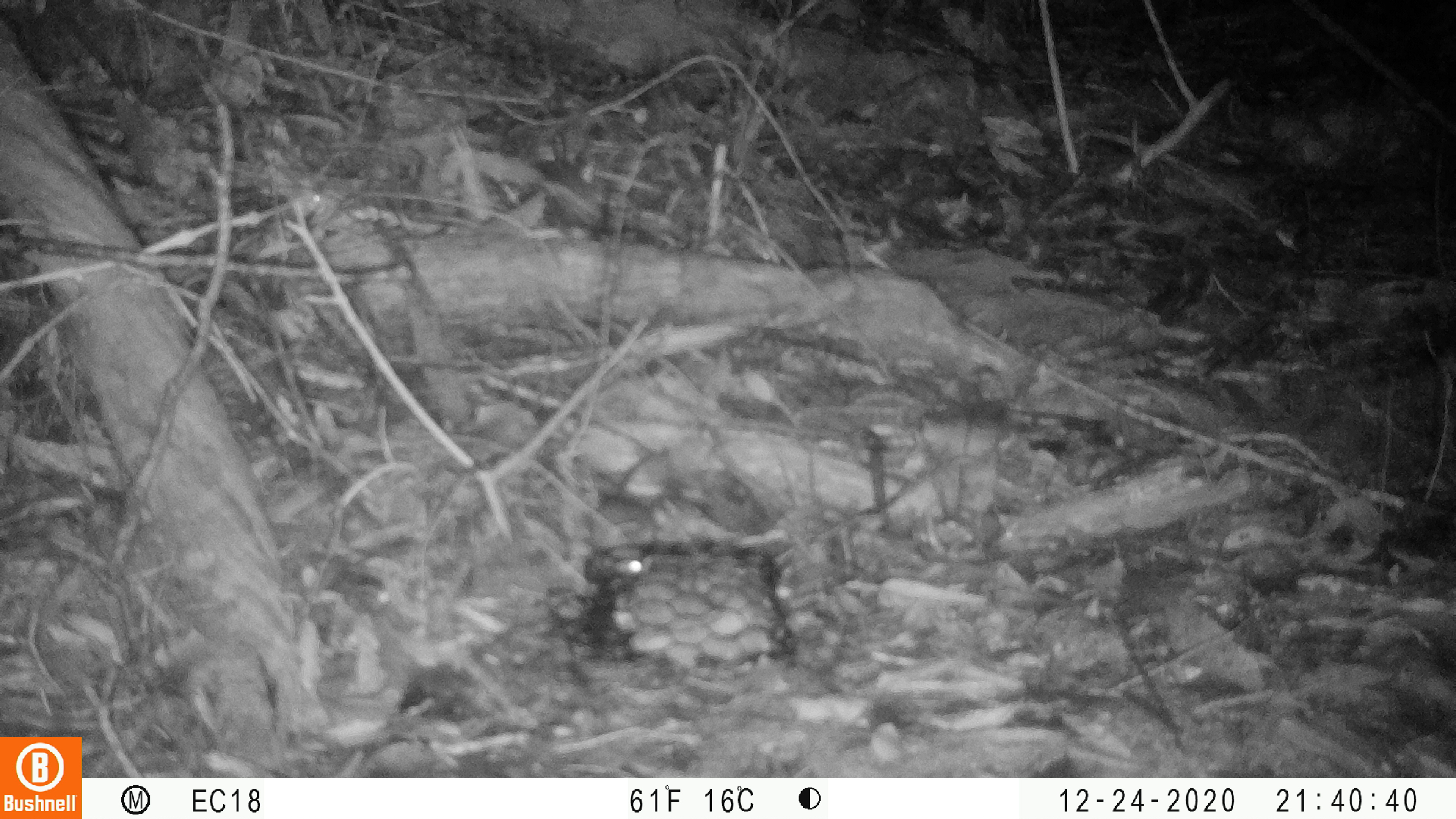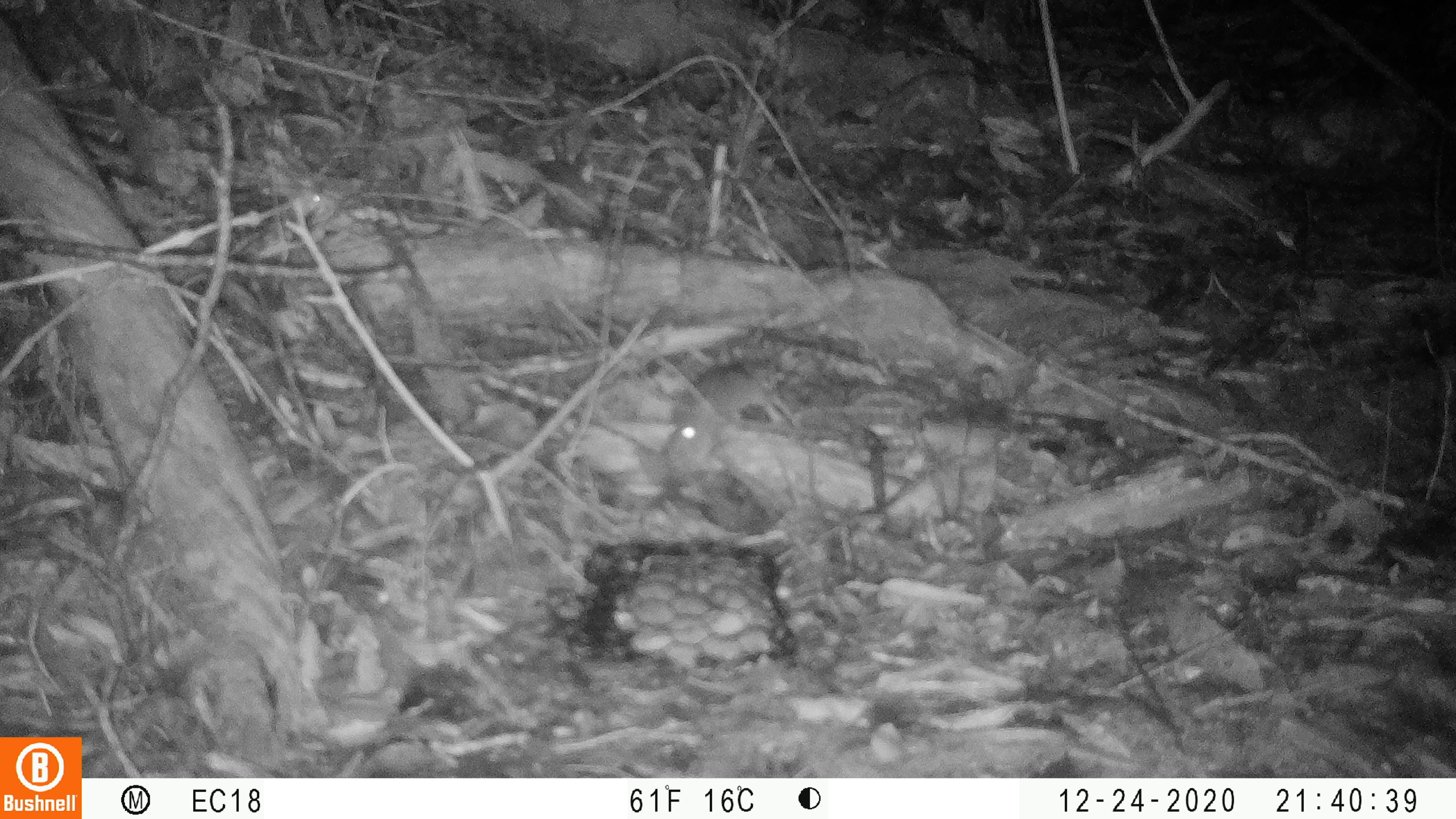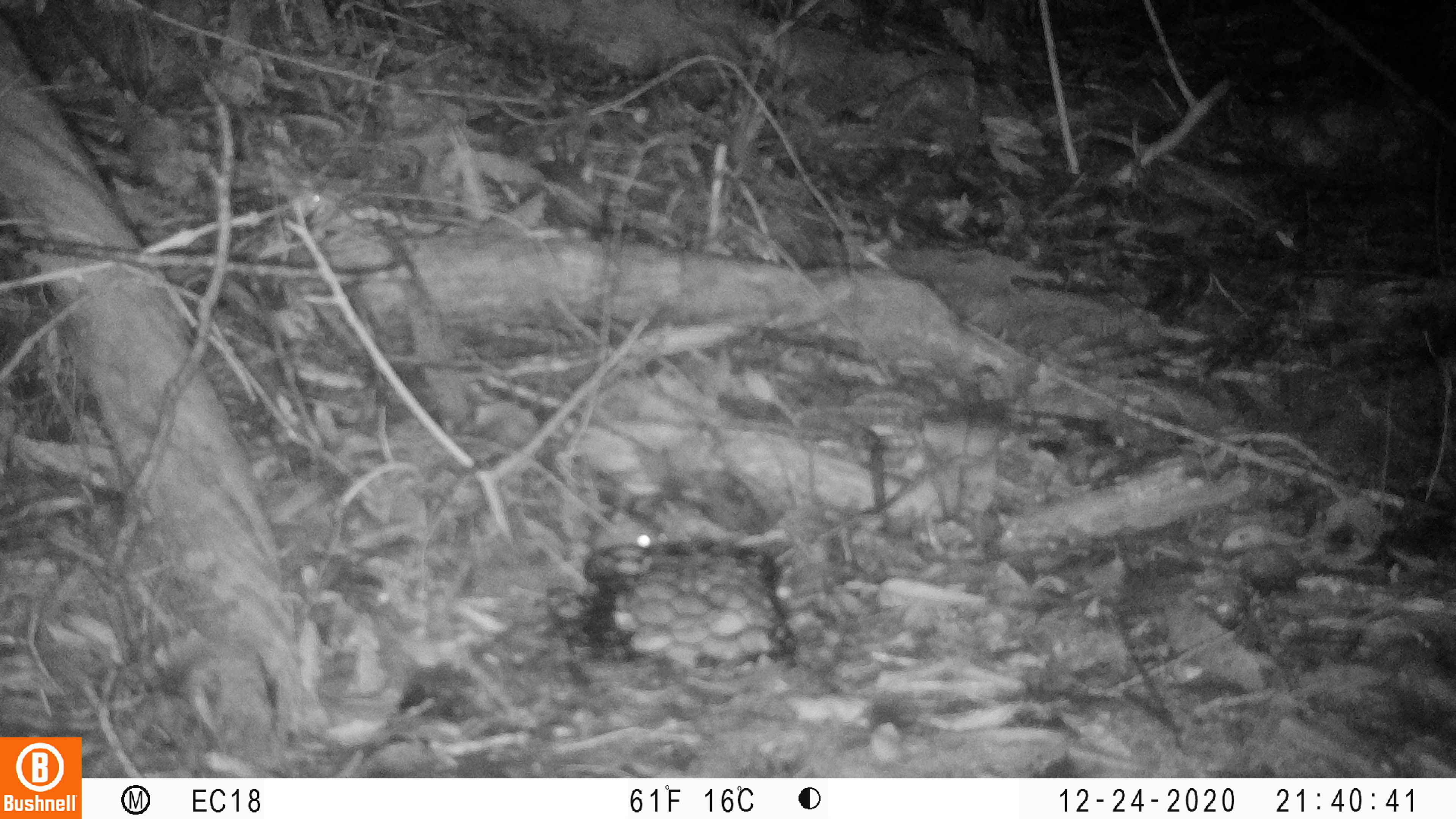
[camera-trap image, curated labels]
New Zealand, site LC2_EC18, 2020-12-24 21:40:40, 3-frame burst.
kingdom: Animalia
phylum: Chordata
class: Mammalia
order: Rodentia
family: Muridae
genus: Mus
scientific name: Mus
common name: mouse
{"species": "mouse (Mus)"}